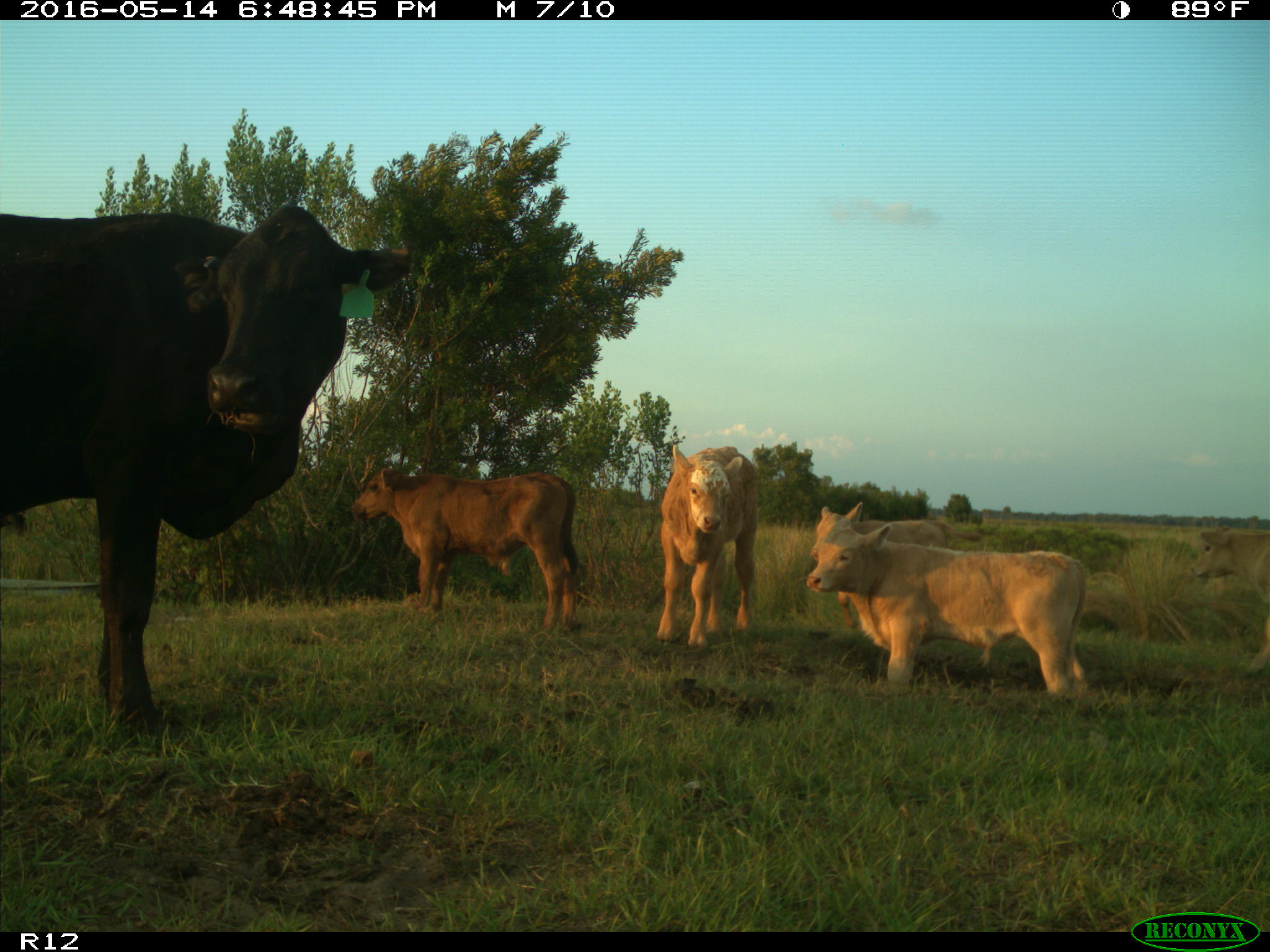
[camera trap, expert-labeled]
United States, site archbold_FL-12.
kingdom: Animalia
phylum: Chordata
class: Mammalia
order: Artiodactyla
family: Bovidae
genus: Bos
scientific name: Bos taurus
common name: domestic cow